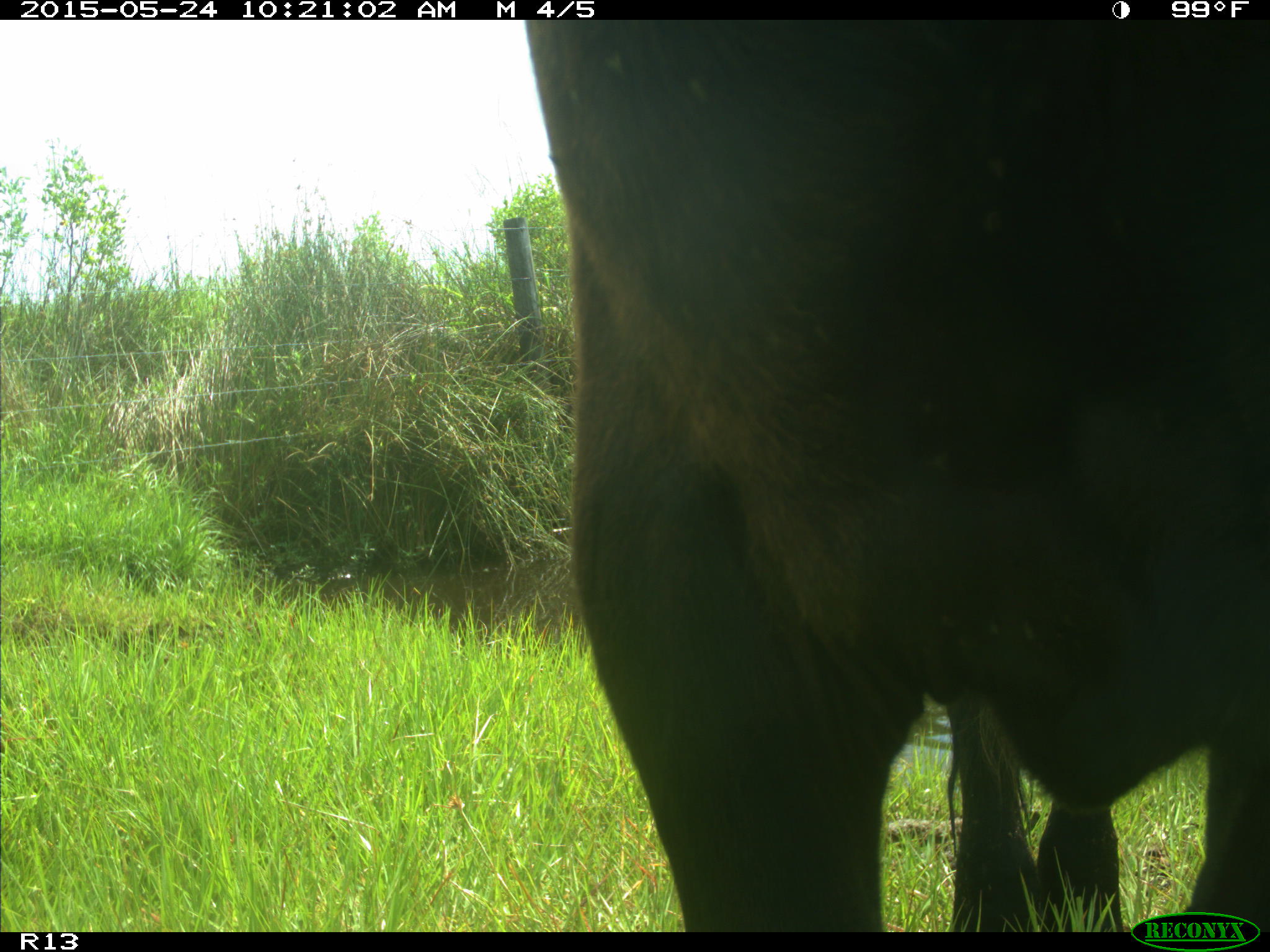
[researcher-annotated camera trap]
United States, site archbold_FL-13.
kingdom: Animalia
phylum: Chordata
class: Mammalia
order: Artiodactyla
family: Bovidae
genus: Bos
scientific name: Bos taurus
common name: domestic cow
Bos taurus (domestic cow).